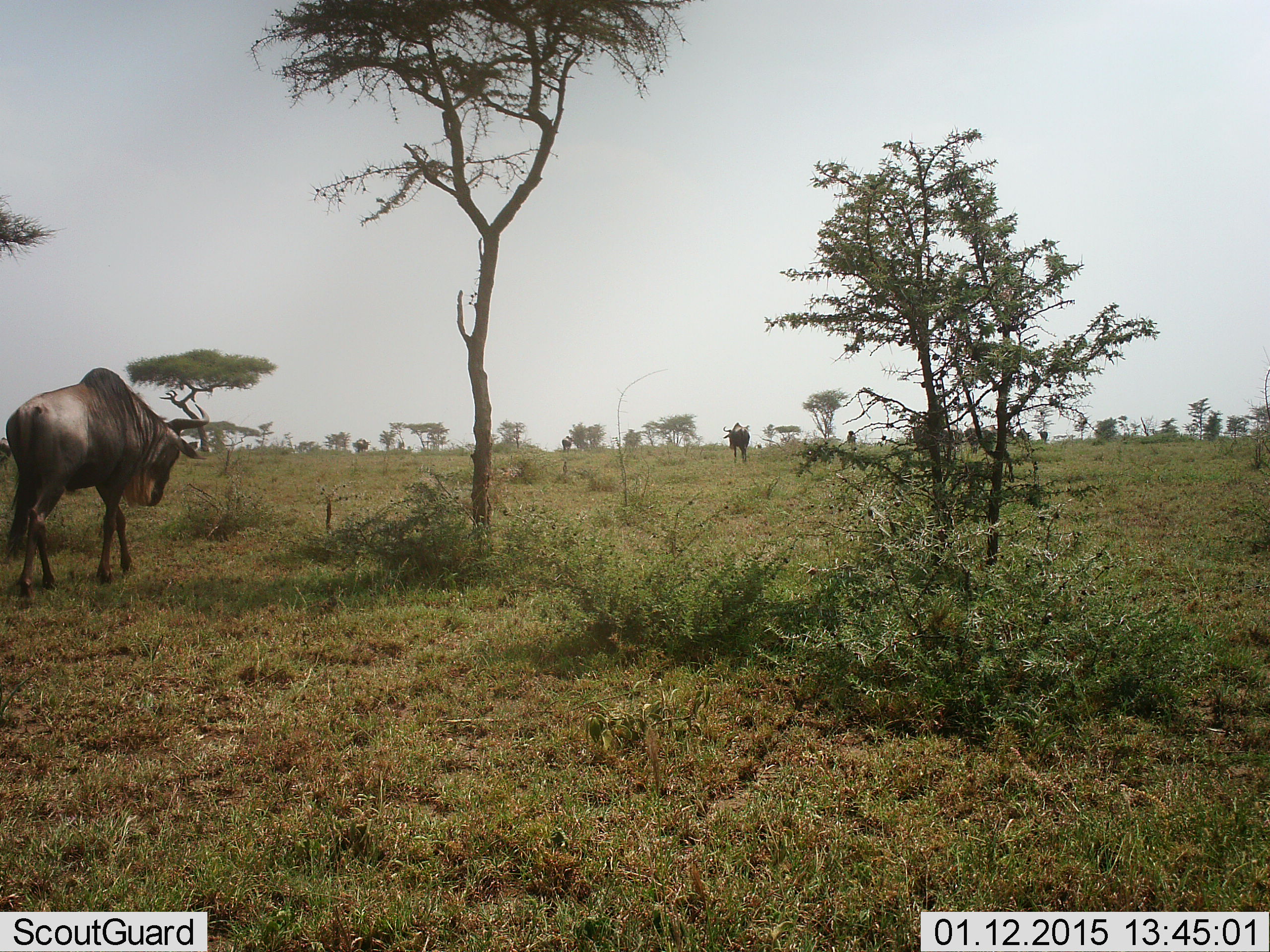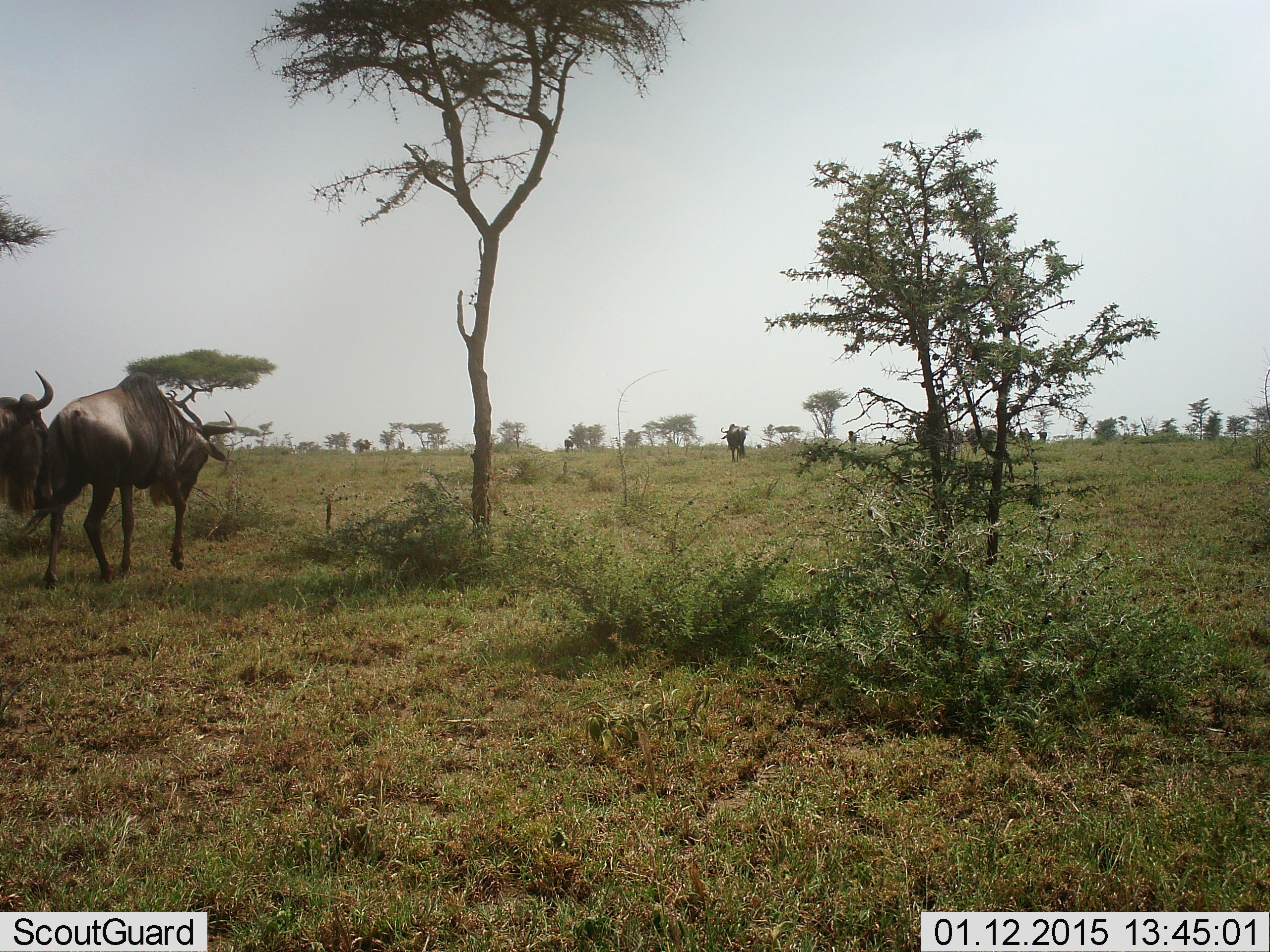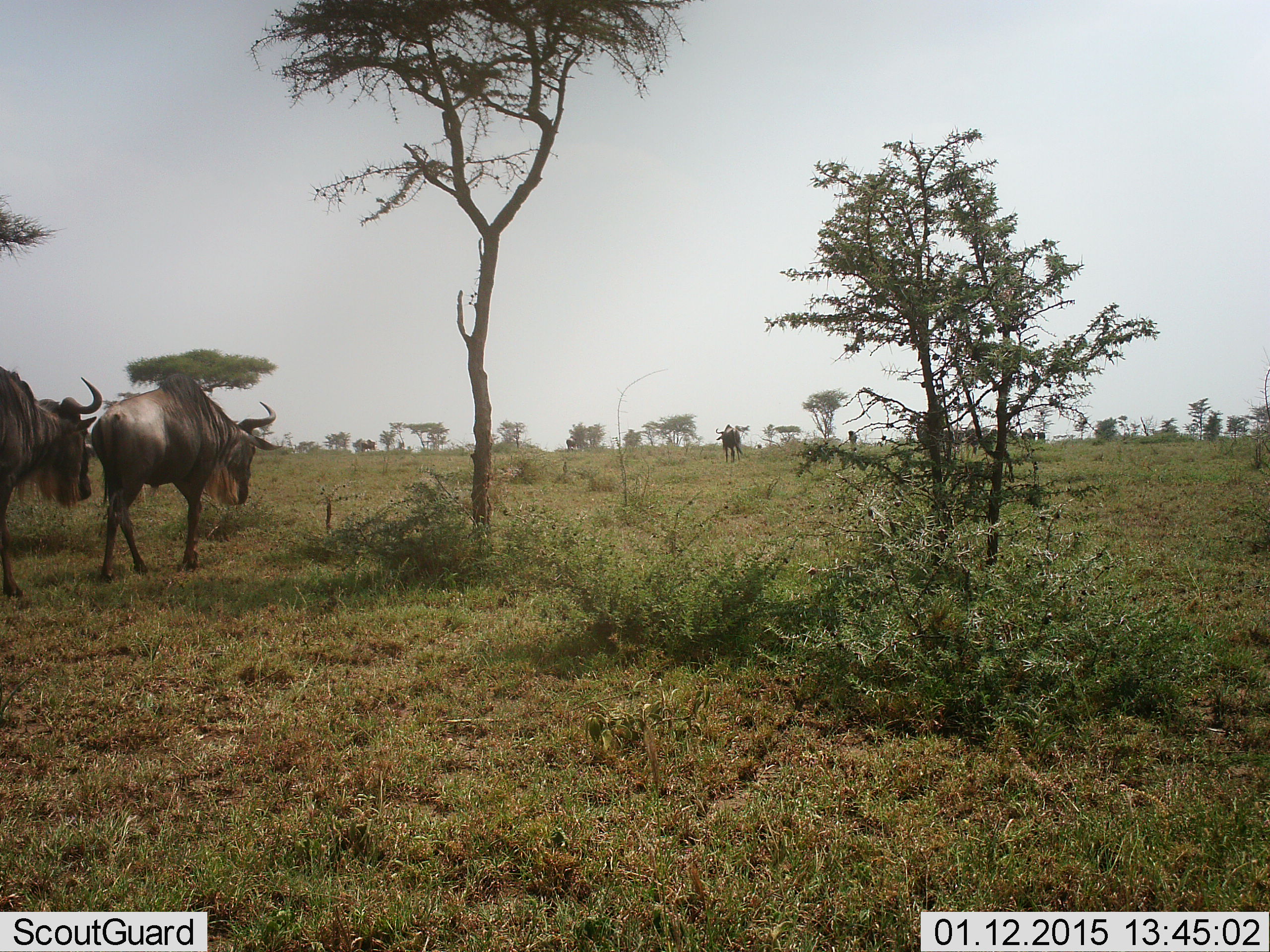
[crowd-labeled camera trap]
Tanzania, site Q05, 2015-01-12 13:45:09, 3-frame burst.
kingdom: Animalia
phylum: Chordata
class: Mammalia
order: Artiodactyla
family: Bovidae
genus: Connochaetes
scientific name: Connochaetes taurinus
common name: blue wildebeest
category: wildebeest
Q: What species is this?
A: Wildebeest (blue wildebeest) (Connochaetes taurinus).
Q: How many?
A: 10.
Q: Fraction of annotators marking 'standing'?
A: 40%.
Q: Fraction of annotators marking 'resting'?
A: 10%.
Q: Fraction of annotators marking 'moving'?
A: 80%.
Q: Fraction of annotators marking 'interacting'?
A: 0%.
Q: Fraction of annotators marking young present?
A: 0%.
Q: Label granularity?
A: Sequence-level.